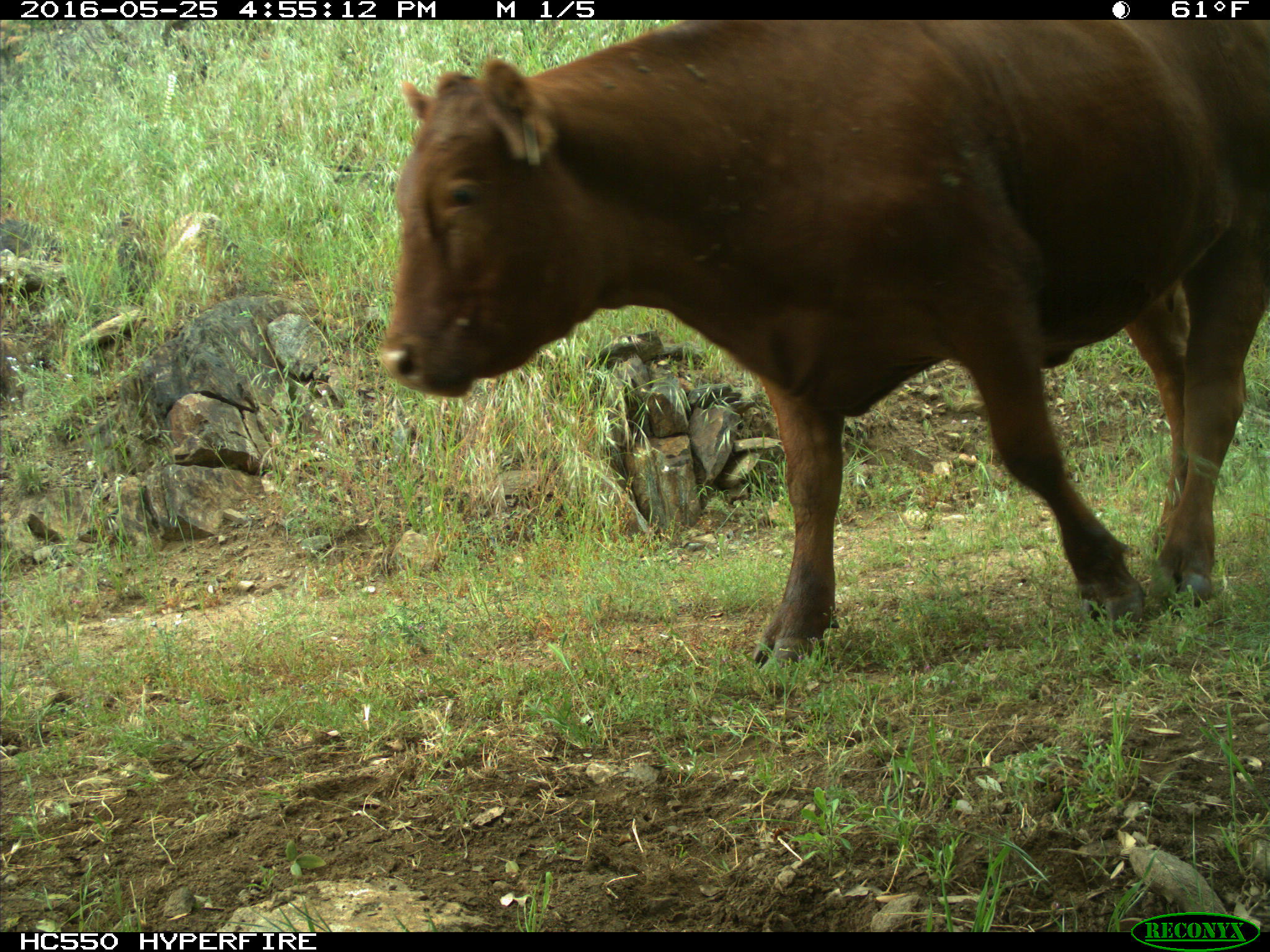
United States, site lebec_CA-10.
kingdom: Animalia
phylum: Chordata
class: Mammalia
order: Artiodactyla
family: Bovidae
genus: Bos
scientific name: Bos taurus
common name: domestic cow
Bos taurus (domestic cow).